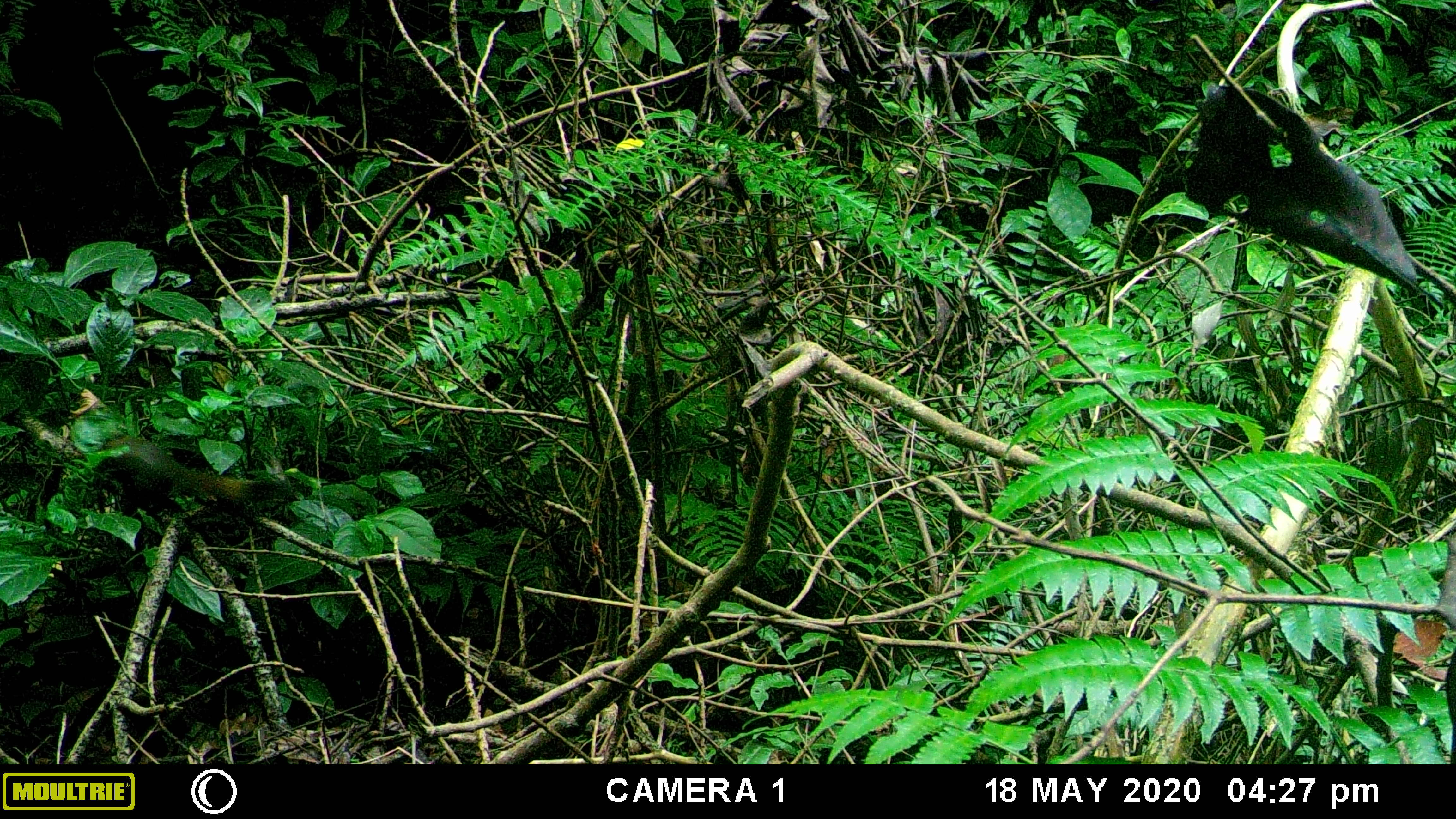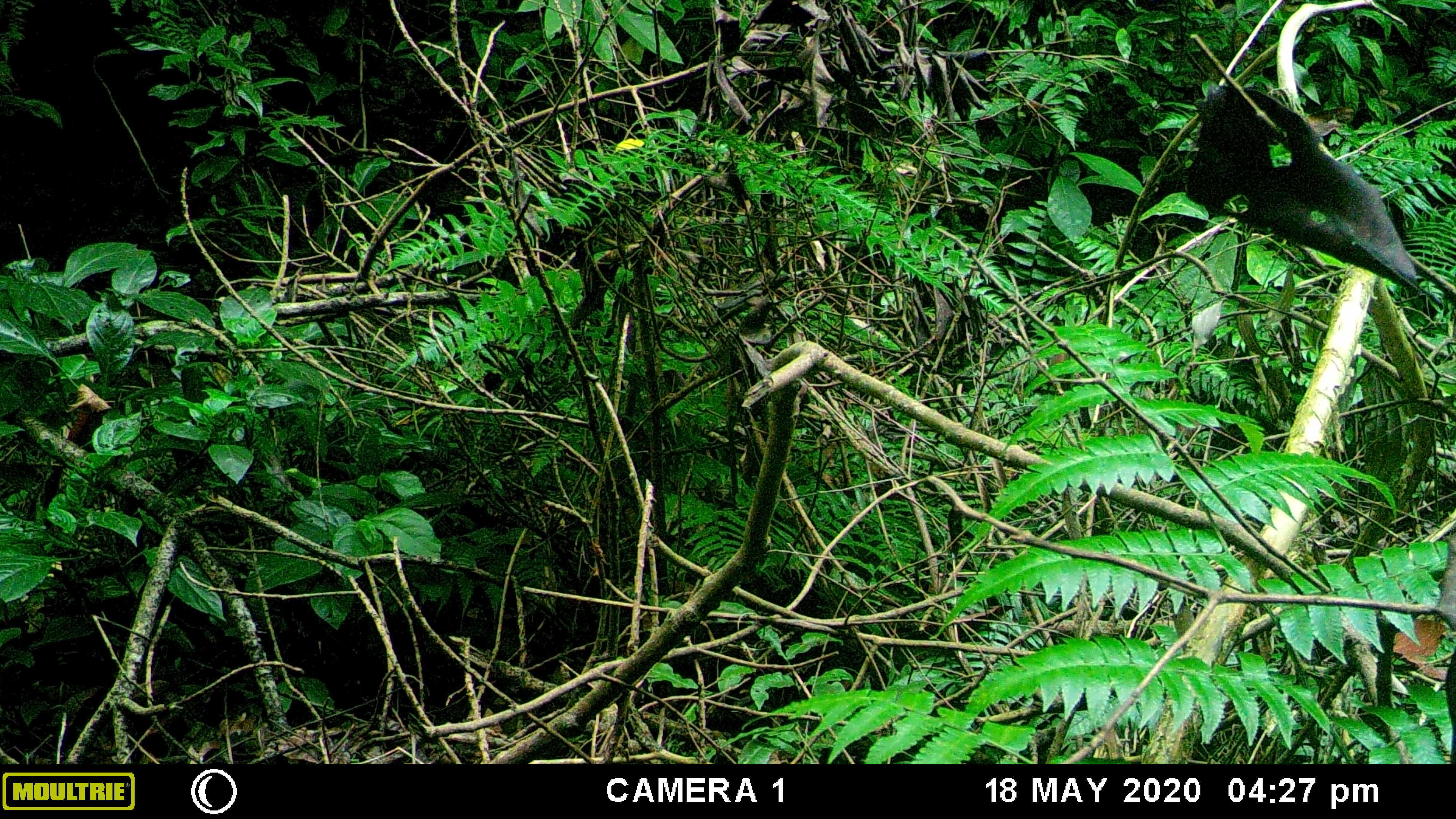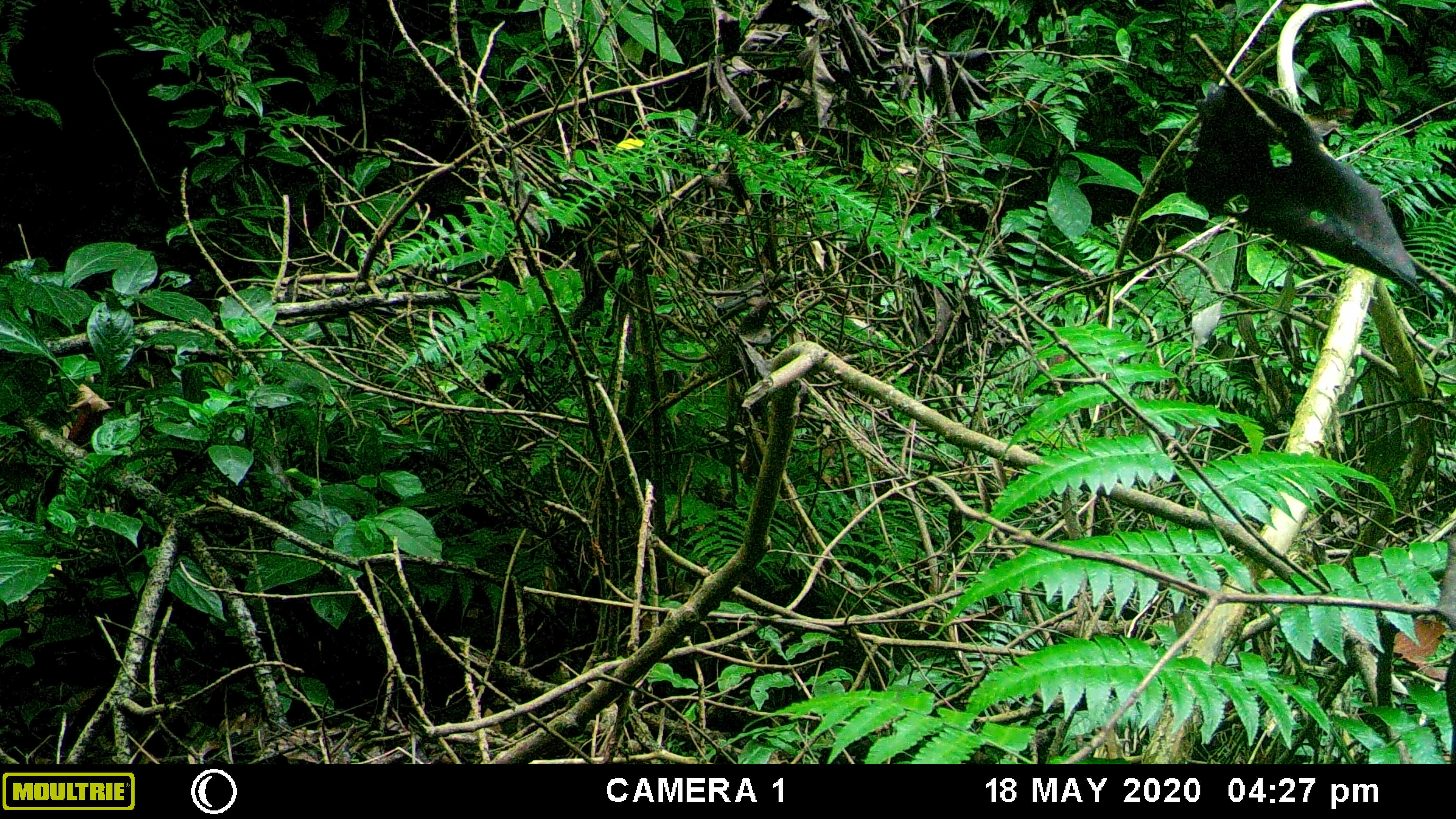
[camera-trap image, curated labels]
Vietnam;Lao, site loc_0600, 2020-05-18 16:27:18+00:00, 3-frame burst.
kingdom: Animalia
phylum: Chordata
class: Mammalia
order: Rodentia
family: Sciuridae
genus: Callosciurus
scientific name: Callosciurus erythraeus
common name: pallas's squirrel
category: pallass squirrel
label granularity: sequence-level